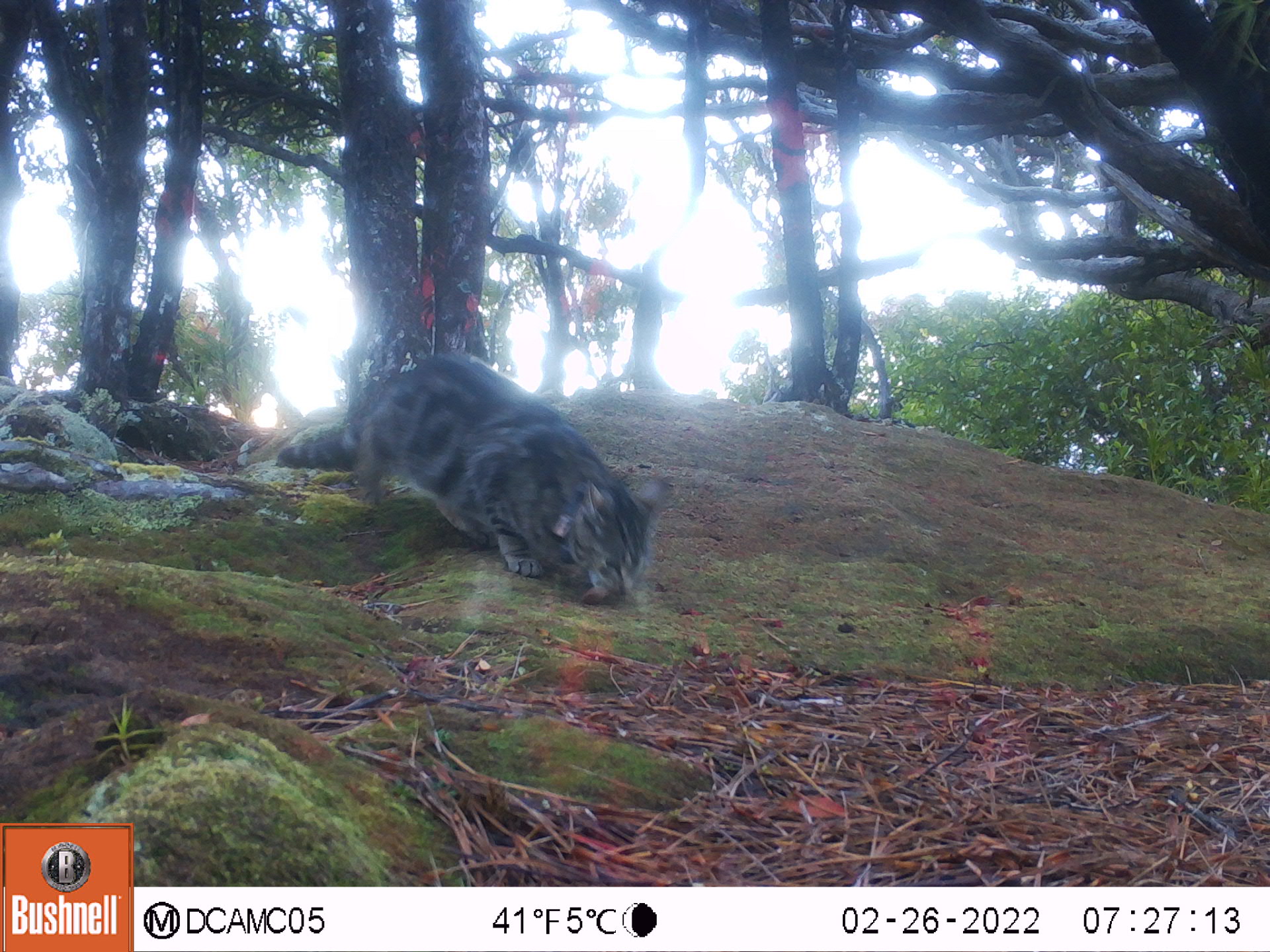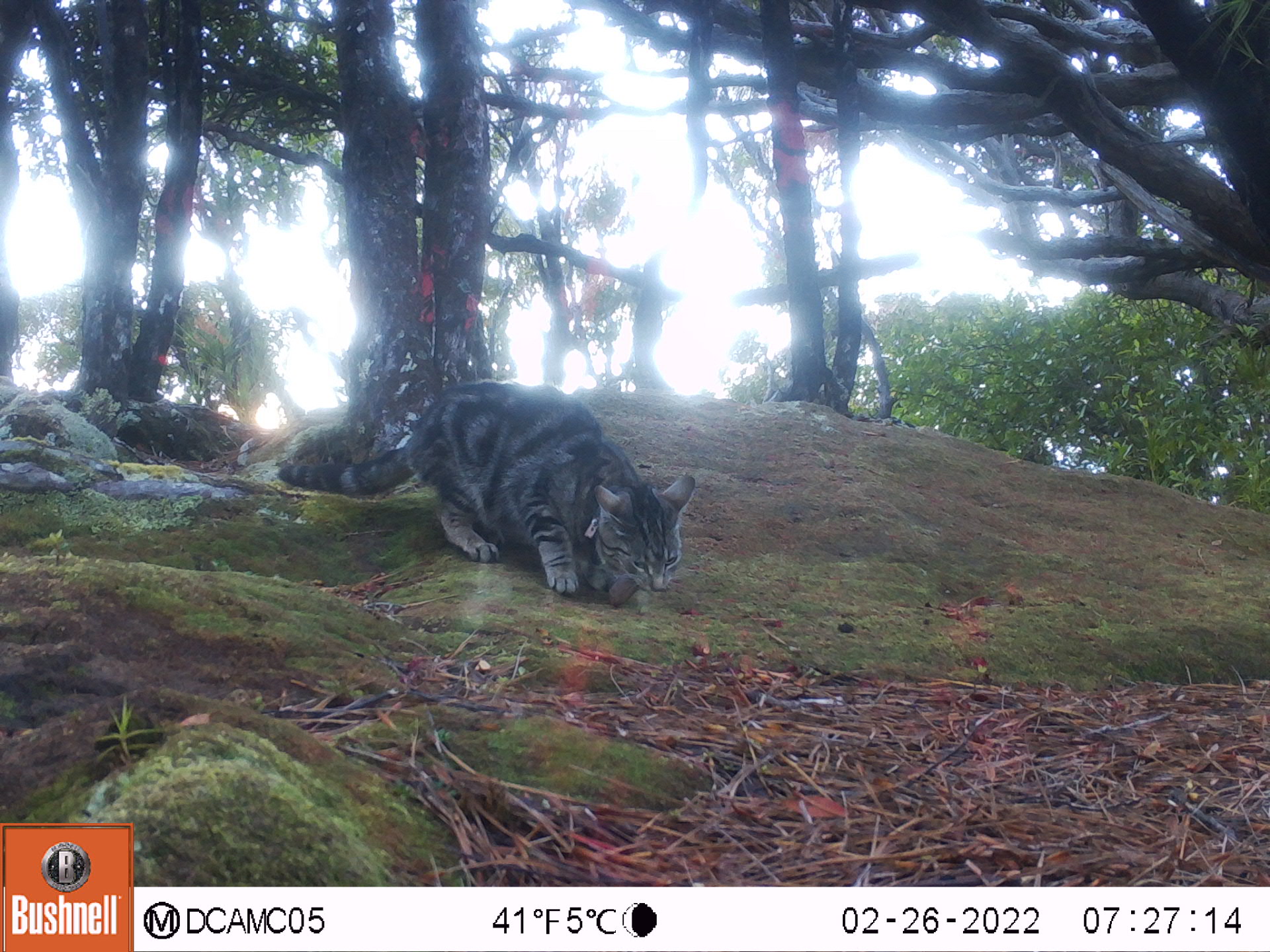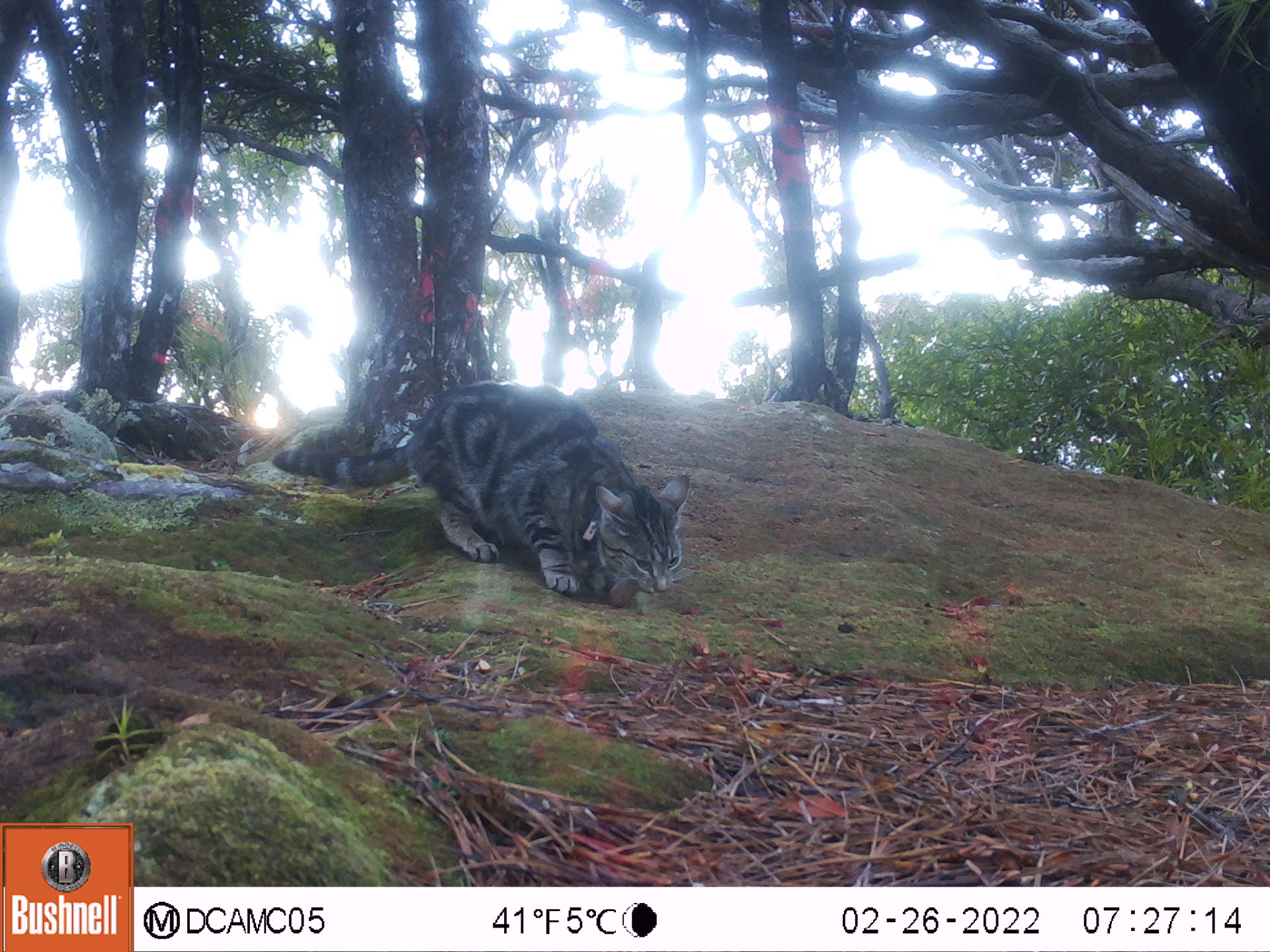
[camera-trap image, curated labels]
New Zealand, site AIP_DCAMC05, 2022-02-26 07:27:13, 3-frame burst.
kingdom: Animalia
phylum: Chordata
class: Mammalia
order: Carnivora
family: Felidae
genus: Felis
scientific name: Felis catus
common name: domestic cat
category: cat